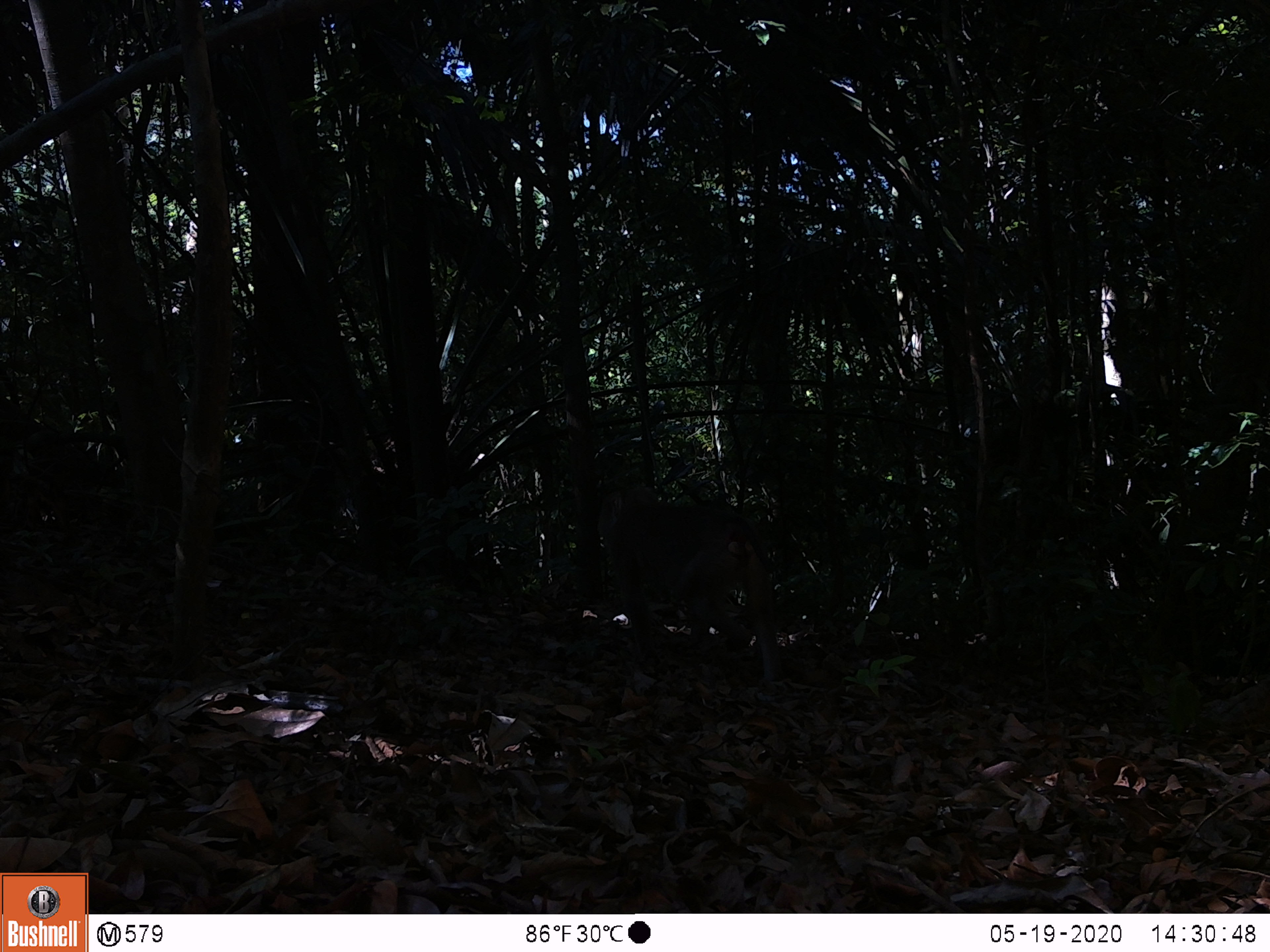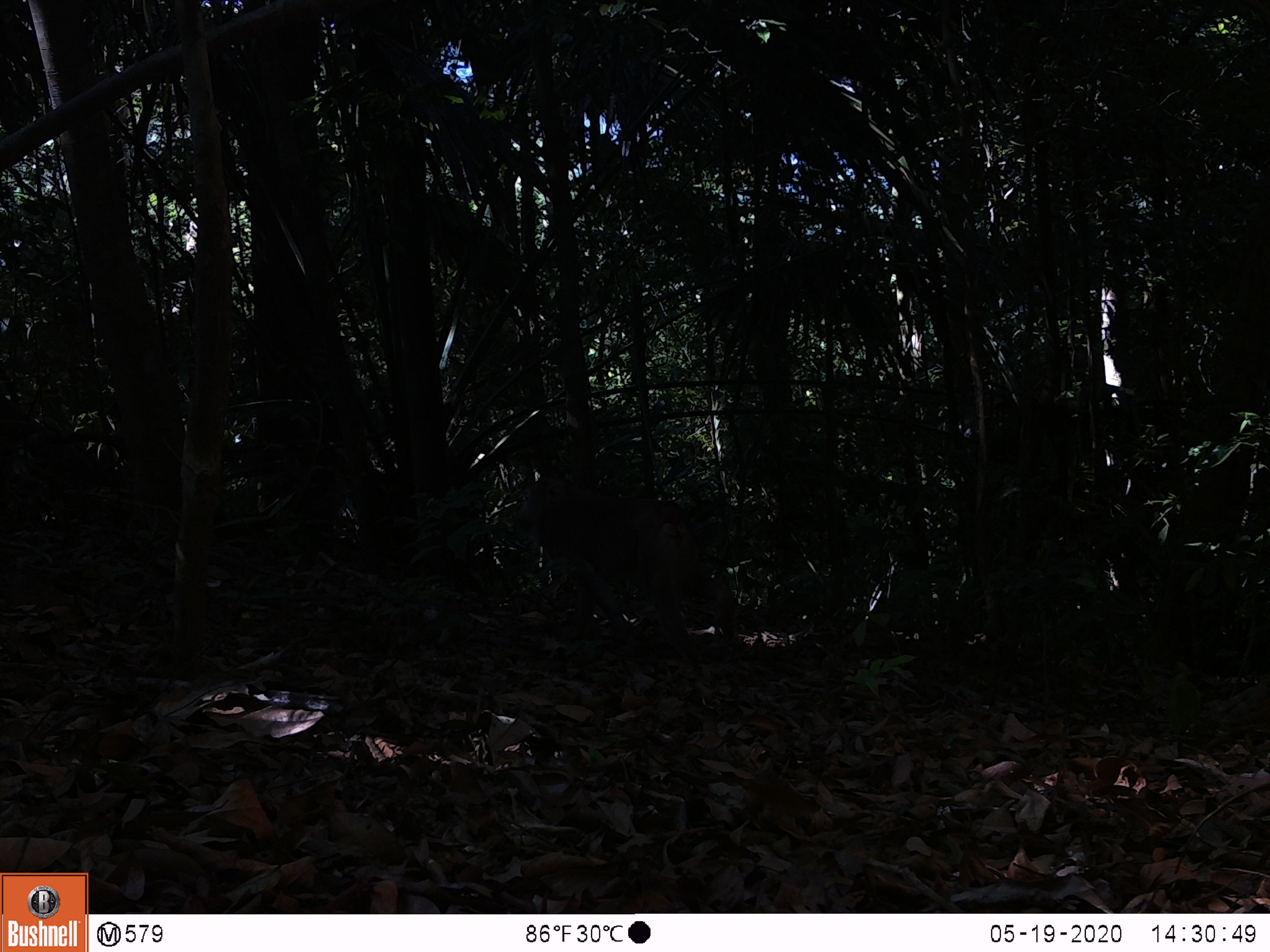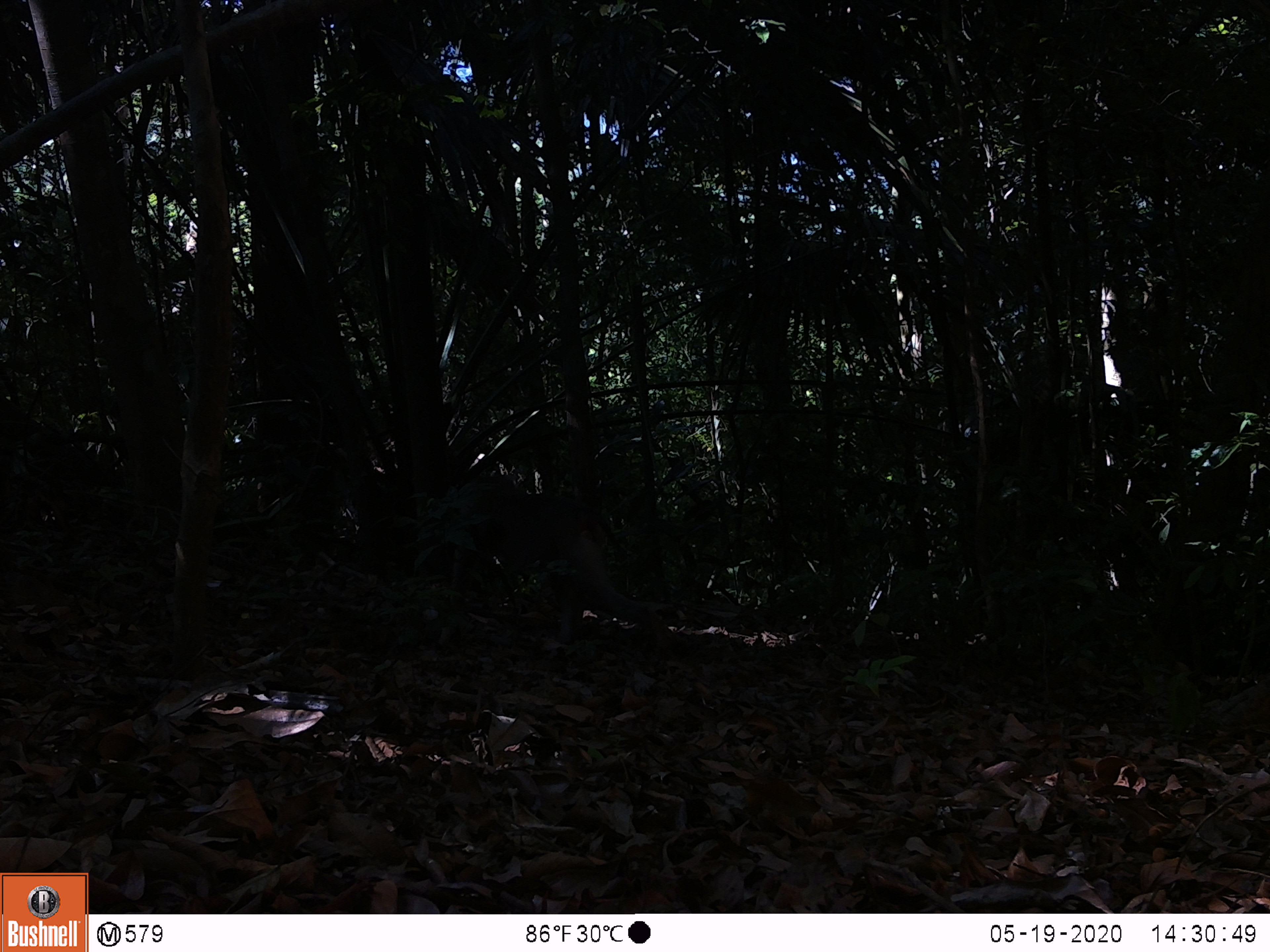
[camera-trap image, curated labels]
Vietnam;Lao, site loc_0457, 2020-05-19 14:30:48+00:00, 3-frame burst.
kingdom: Animalia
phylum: Chordata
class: Mammalia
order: Primates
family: Cercopithecidae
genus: Macaca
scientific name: Macaca nemestrina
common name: pig-tailed macaque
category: pig tailed macaque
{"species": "pig tailed macaque (pig-tailed macaque) (Macaca nemestrina)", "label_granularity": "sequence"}